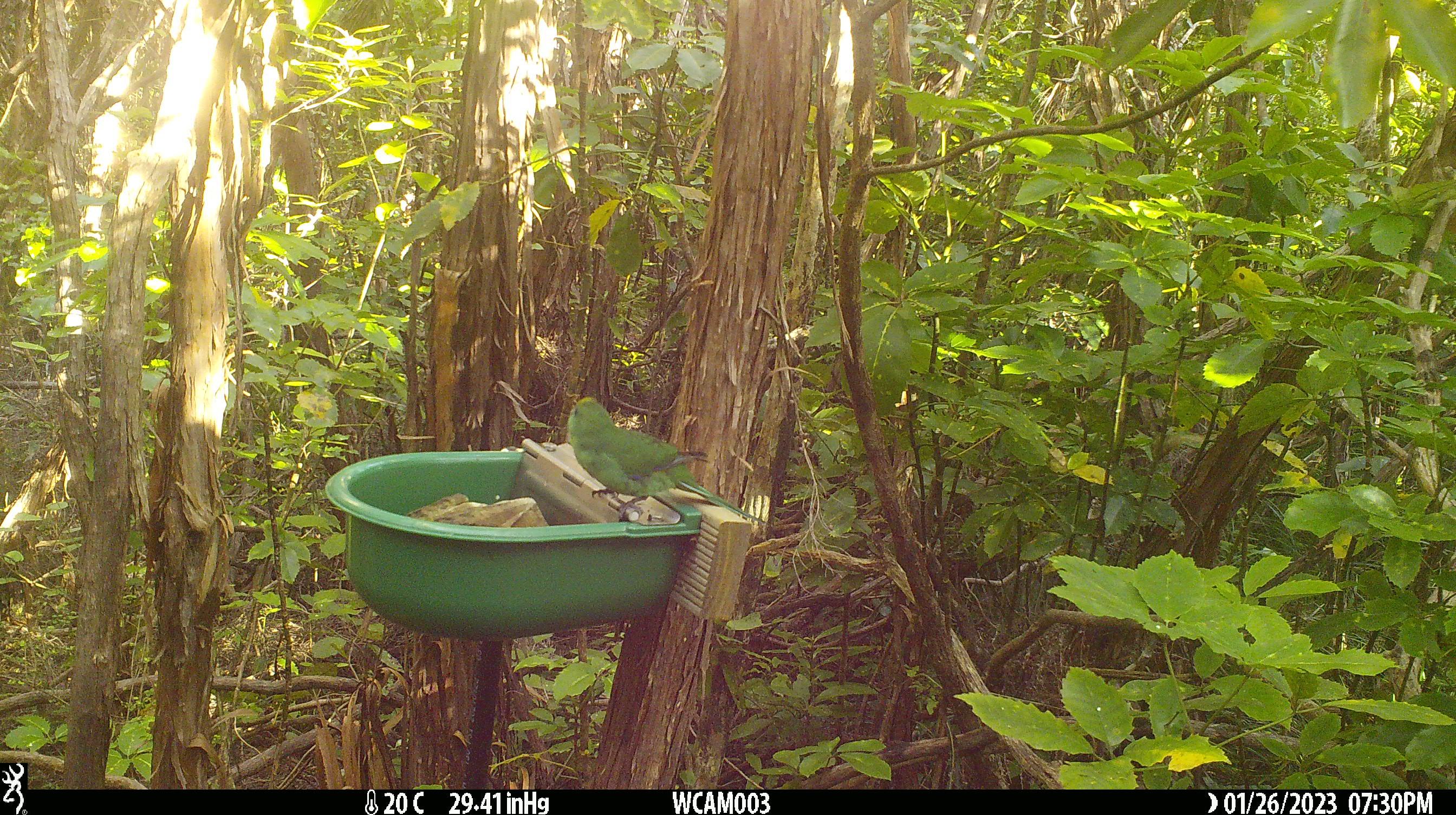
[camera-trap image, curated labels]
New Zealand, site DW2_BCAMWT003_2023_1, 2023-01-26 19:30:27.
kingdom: Animalia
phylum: Chordata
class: Aves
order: Psittaciformes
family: Psittaculidae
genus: Cyanoramphus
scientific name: Cyanoramphus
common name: parakeet